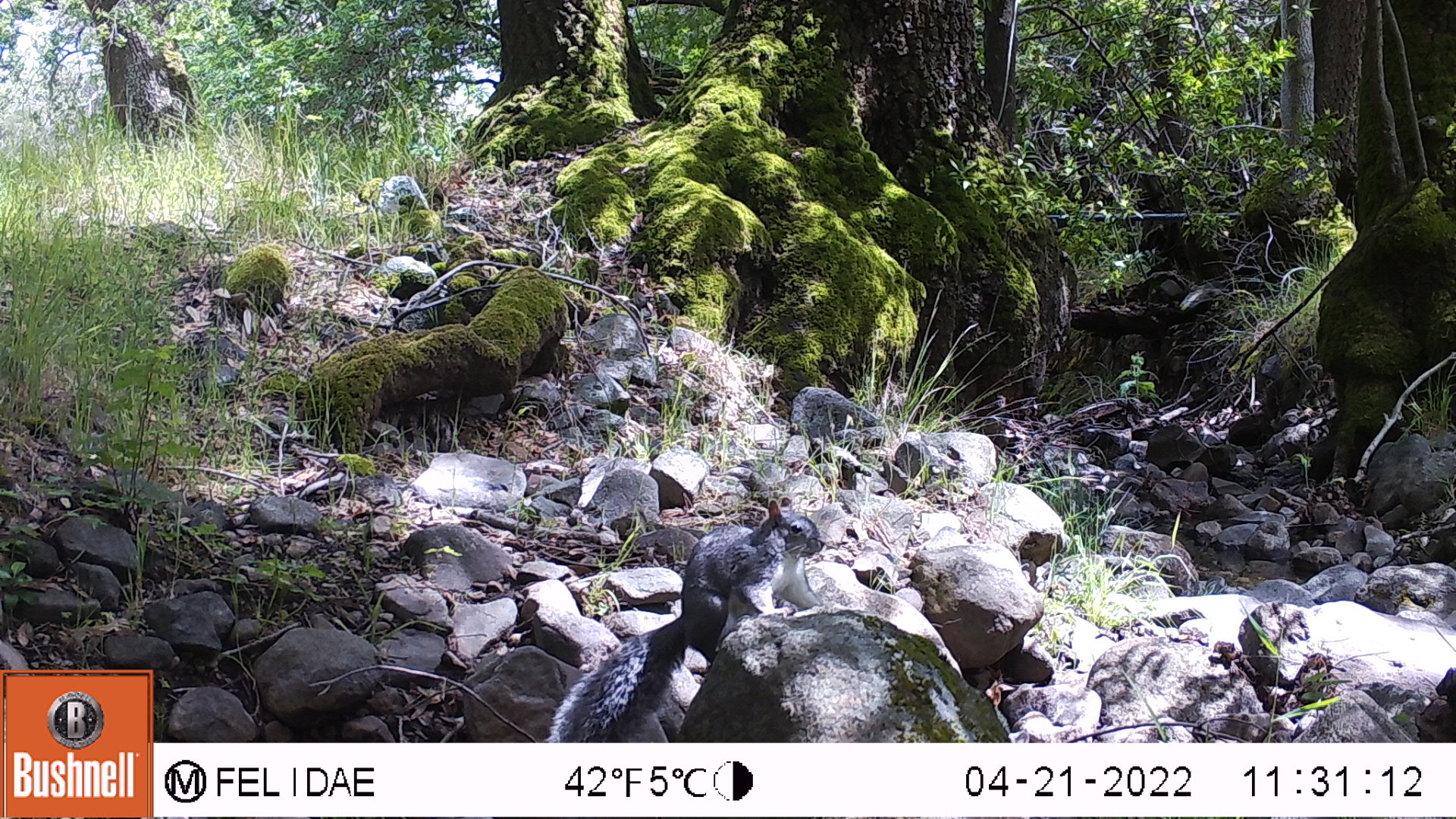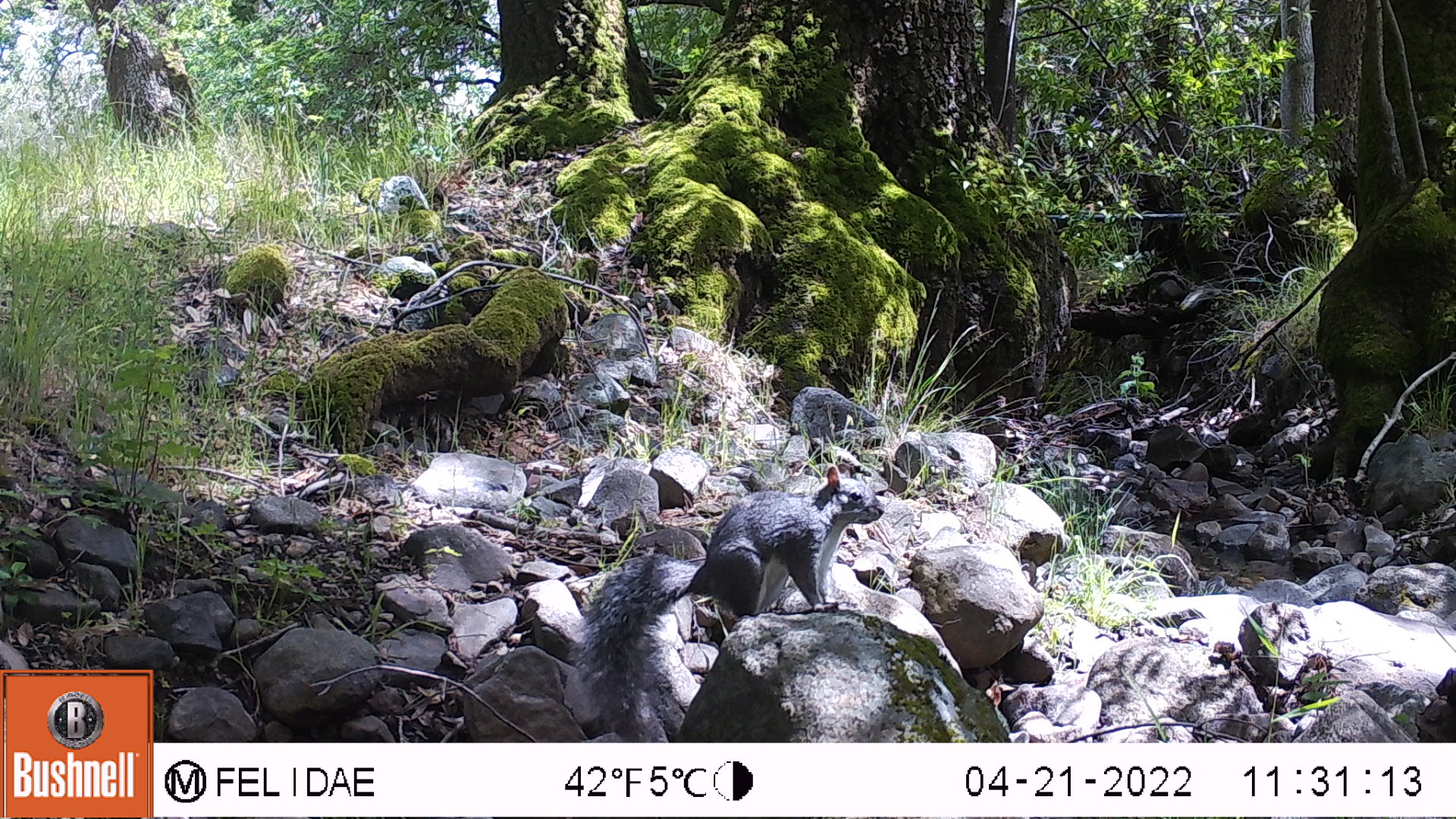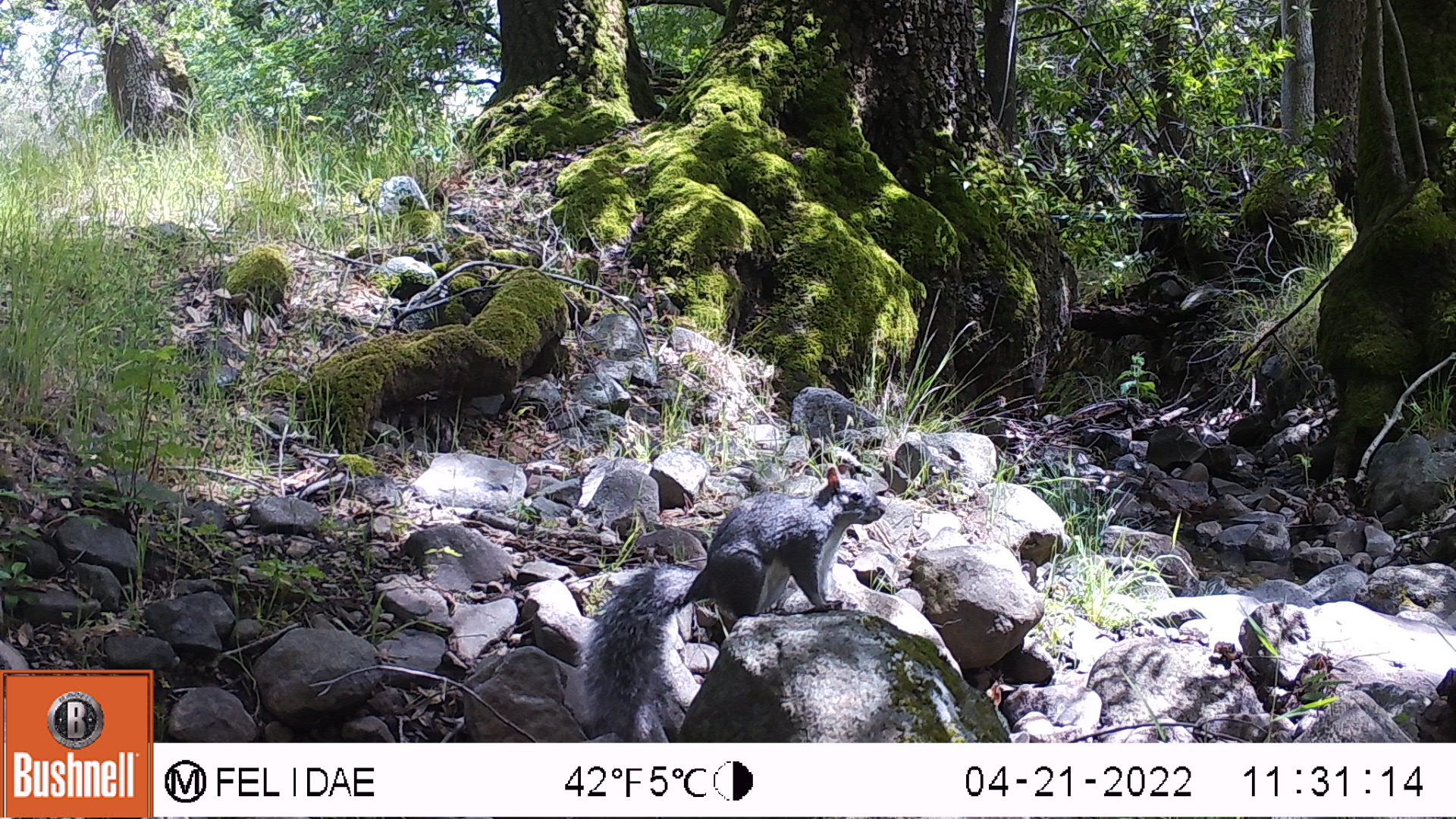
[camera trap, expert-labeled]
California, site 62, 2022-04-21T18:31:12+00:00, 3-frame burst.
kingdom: Animalia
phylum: Chordata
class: Mammalia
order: Rodentia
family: Sciuridae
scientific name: Sciuridae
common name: squirrel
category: unknown squirrel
Unknown squirrel (squirrel) (Sciuridae).